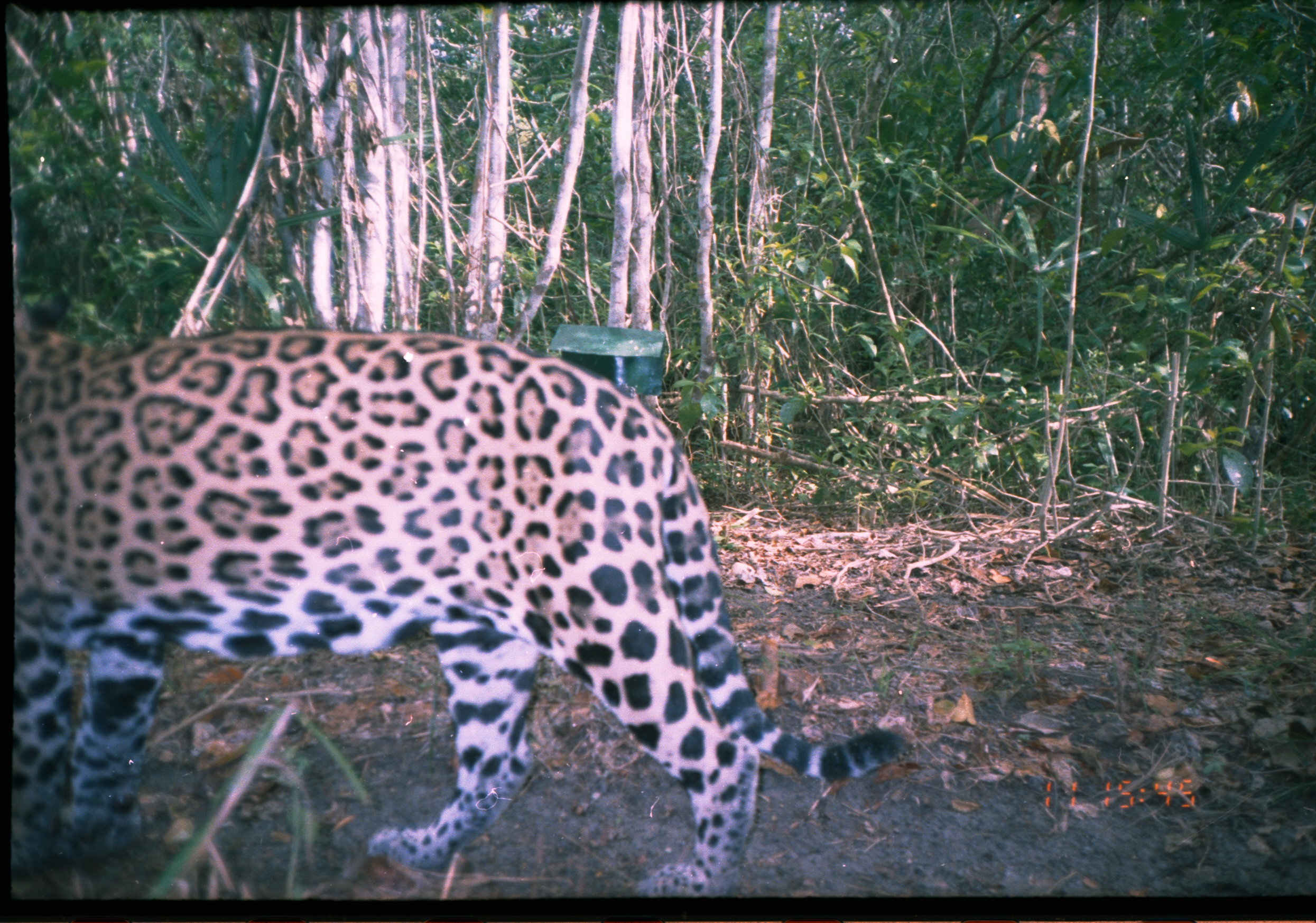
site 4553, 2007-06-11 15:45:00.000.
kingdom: Animalia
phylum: Chordata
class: Mammalia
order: Carnivora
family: Felidae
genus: Panthera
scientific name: Panthera onca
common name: jaguar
Panthera onca (jaguar), count 1.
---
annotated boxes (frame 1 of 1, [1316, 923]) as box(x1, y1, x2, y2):
panthera onca: box(12, 209, 905, 898)